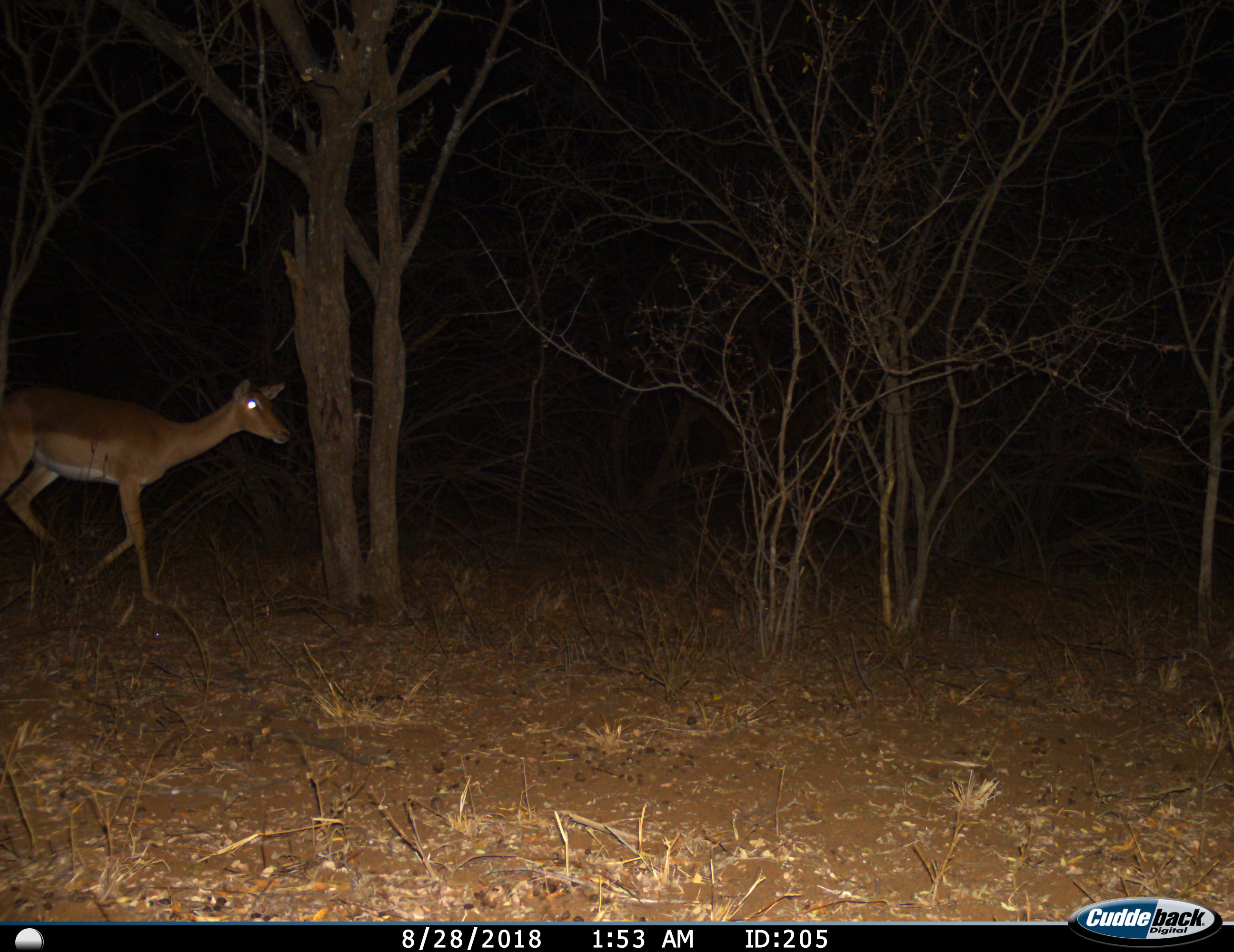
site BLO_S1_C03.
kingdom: Animalia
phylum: Chordata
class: Mammalia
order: Artiodactyla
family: Bovidae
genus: Aepyceros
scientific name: Aepyceros melampus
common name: impala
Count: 1.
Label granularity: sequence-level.